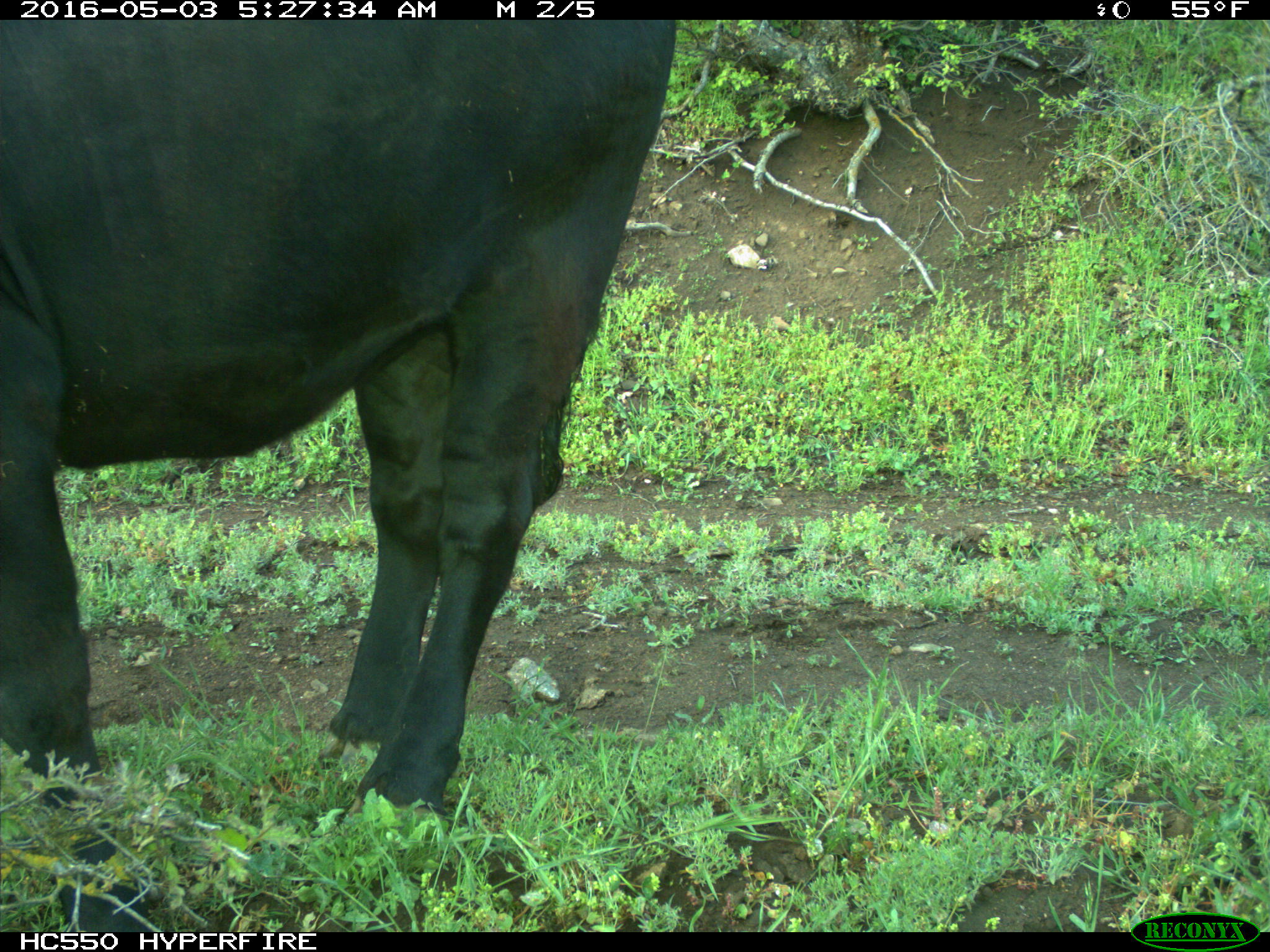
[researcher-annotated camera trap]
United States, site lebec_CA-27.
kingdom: Animalia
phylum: Chordata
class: Mammalia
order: Artiodactyla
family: Bovidae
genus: Bos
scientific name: Bos taurus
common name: domestic cow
Bos taurus (domestic cow).